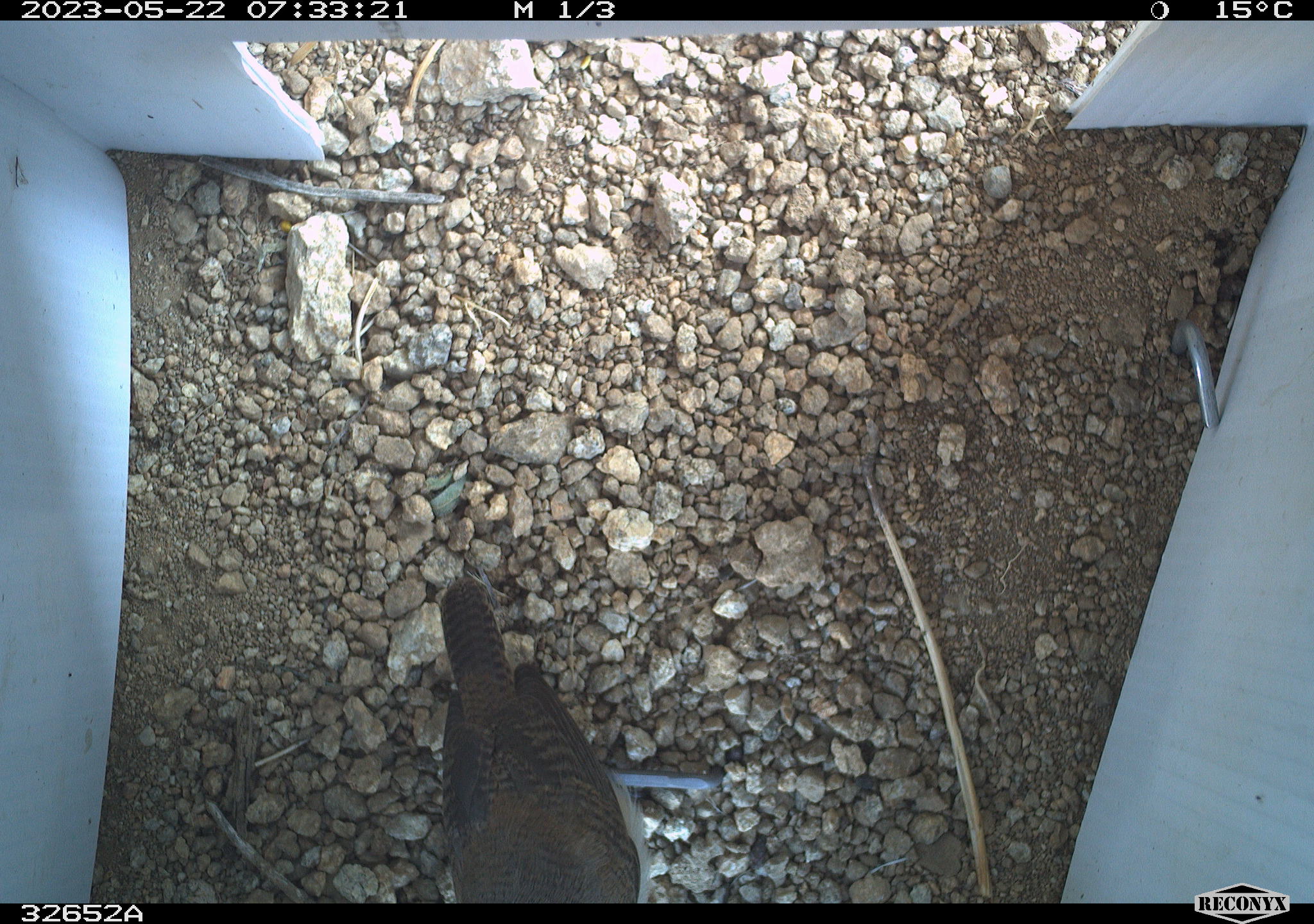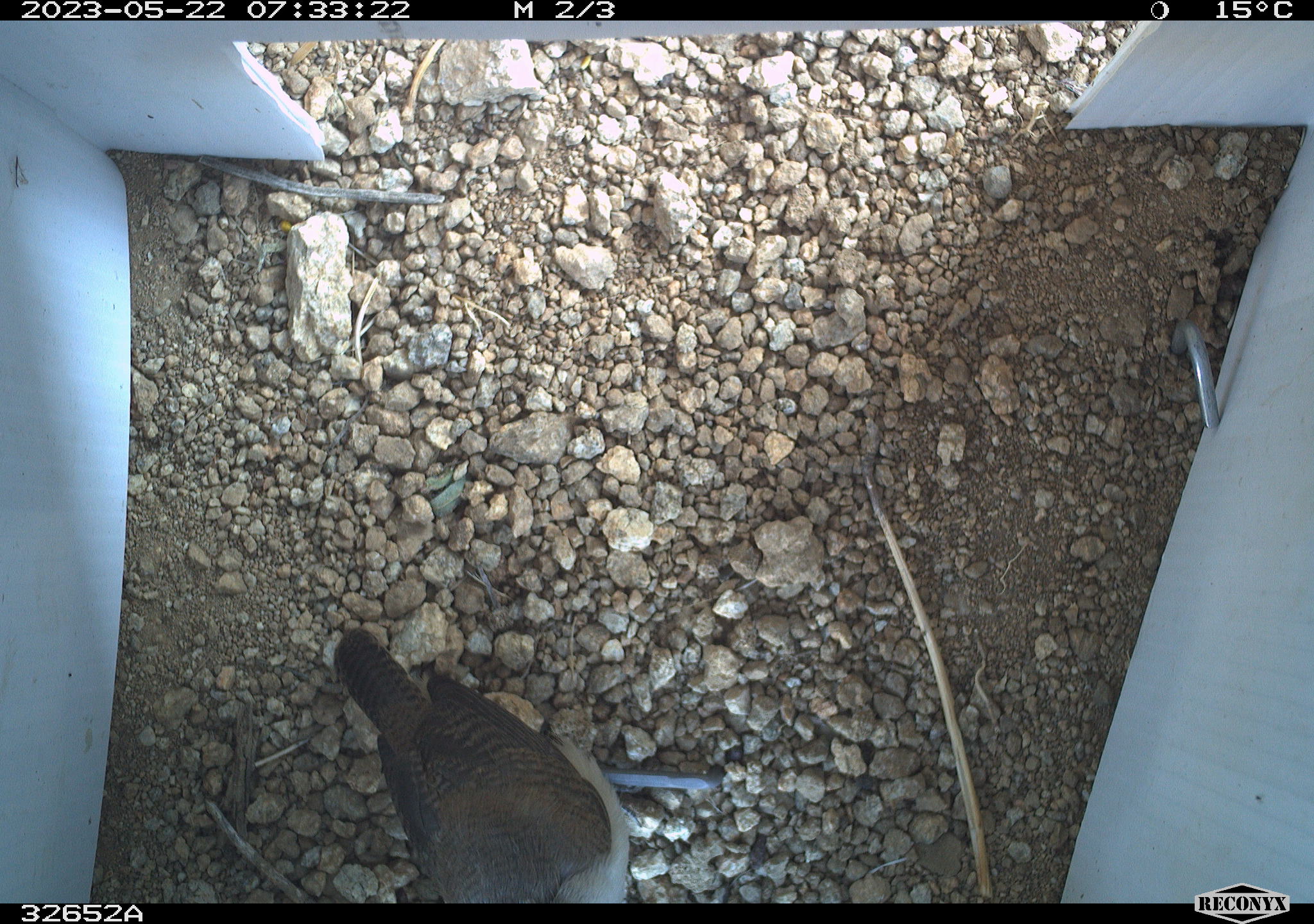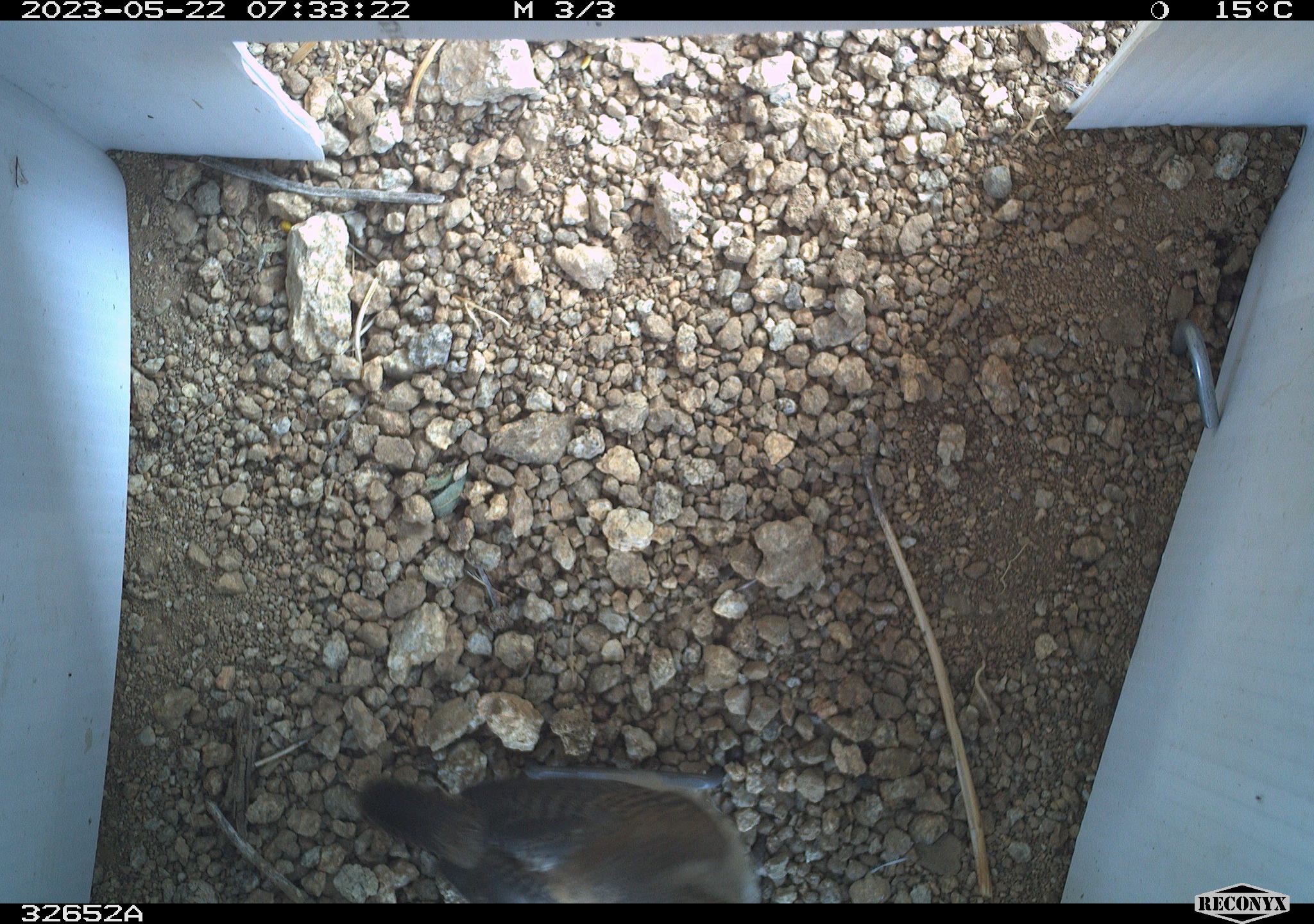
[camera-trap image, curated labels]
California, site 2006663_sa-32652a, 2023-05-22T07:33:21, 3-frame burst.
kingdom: Animalia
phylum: Chordata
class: Aves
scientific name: Aves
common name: bird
Bird (Aves).